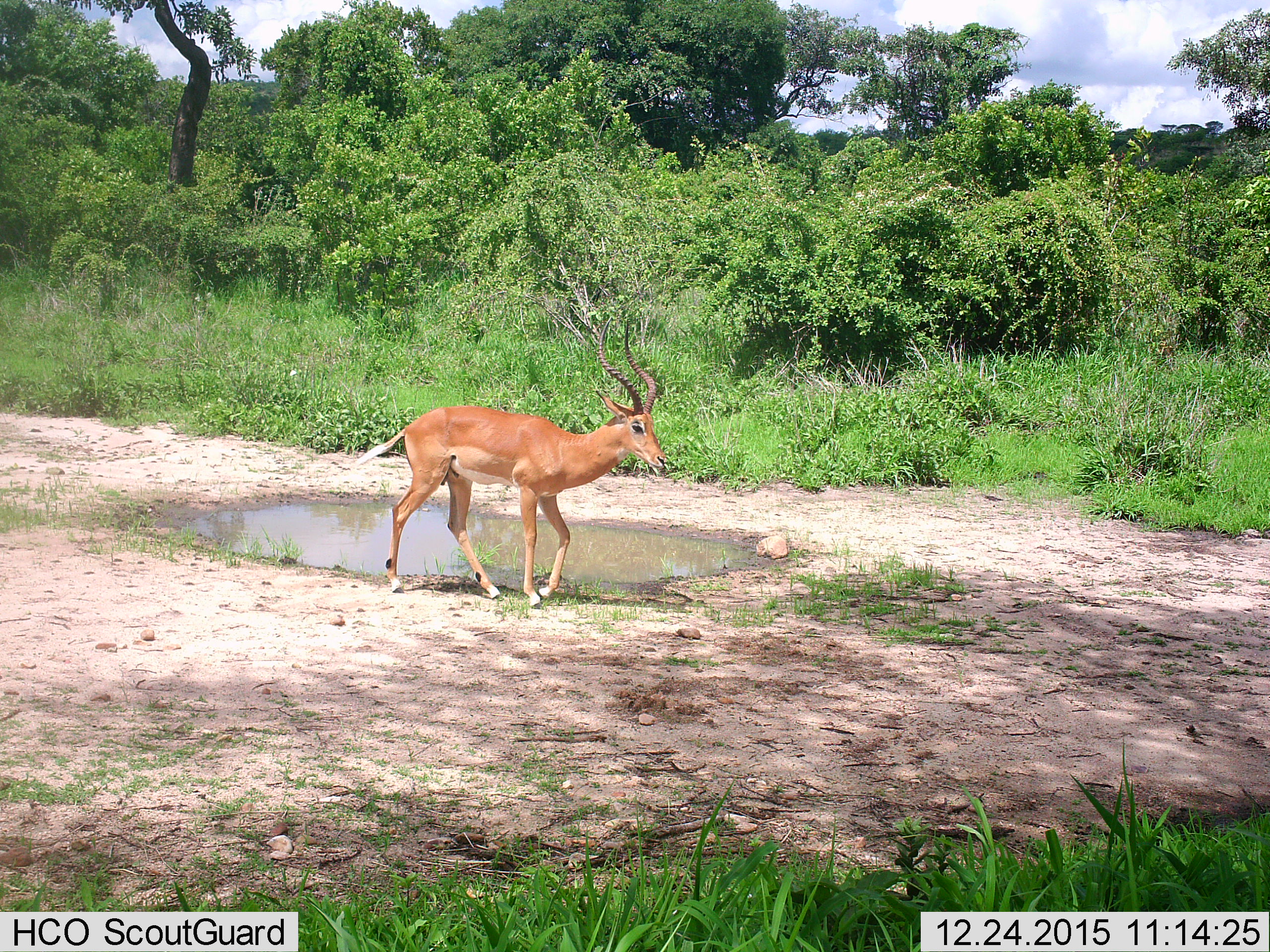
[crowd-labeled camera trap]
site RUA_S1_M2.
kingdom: Animalia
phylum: Chordata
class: Mammalia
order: Artiodactyla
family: Bovidae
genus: Aepyceros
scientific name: Aepyceros melampus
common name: impala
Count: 1.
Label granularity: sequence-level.